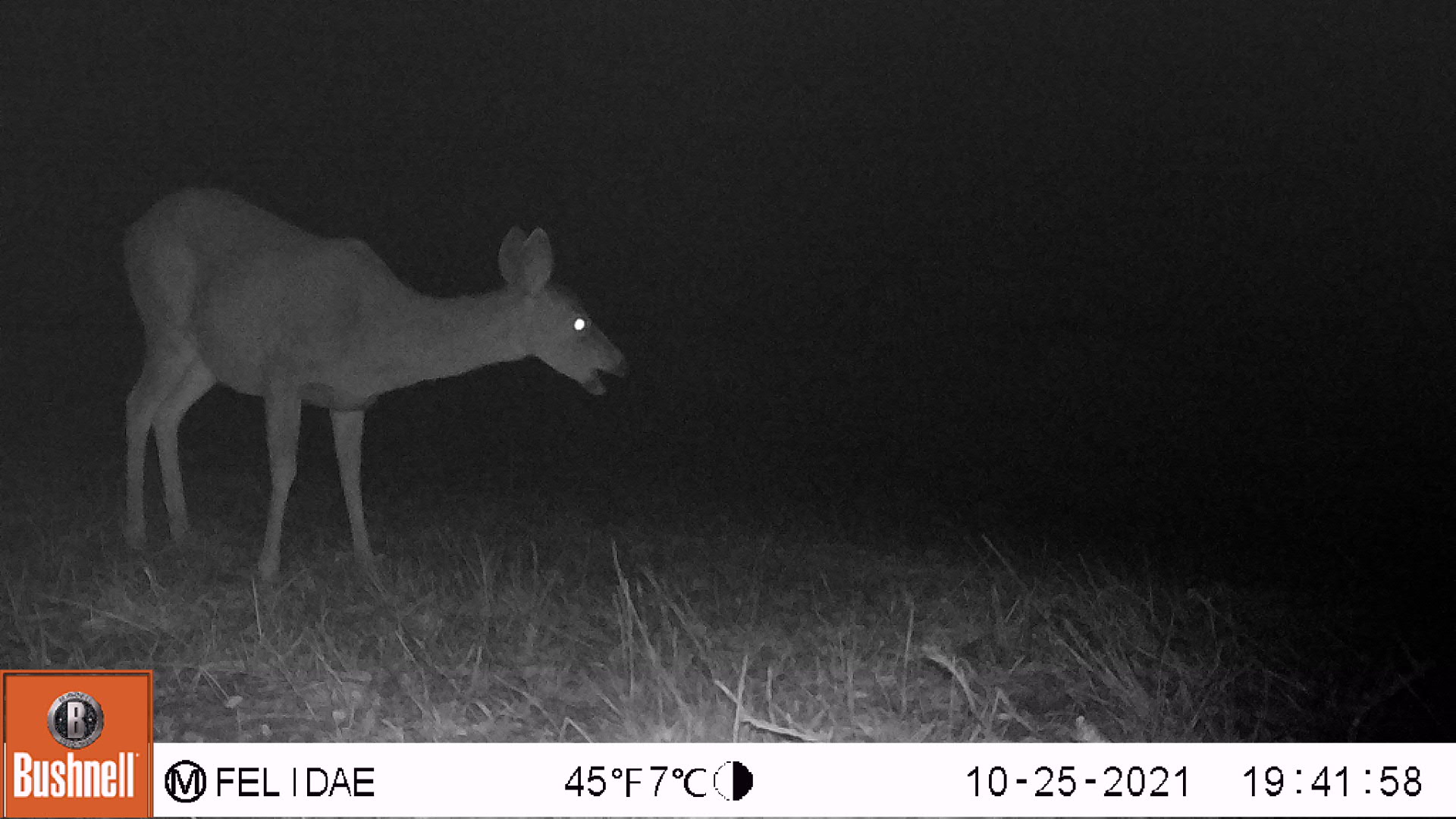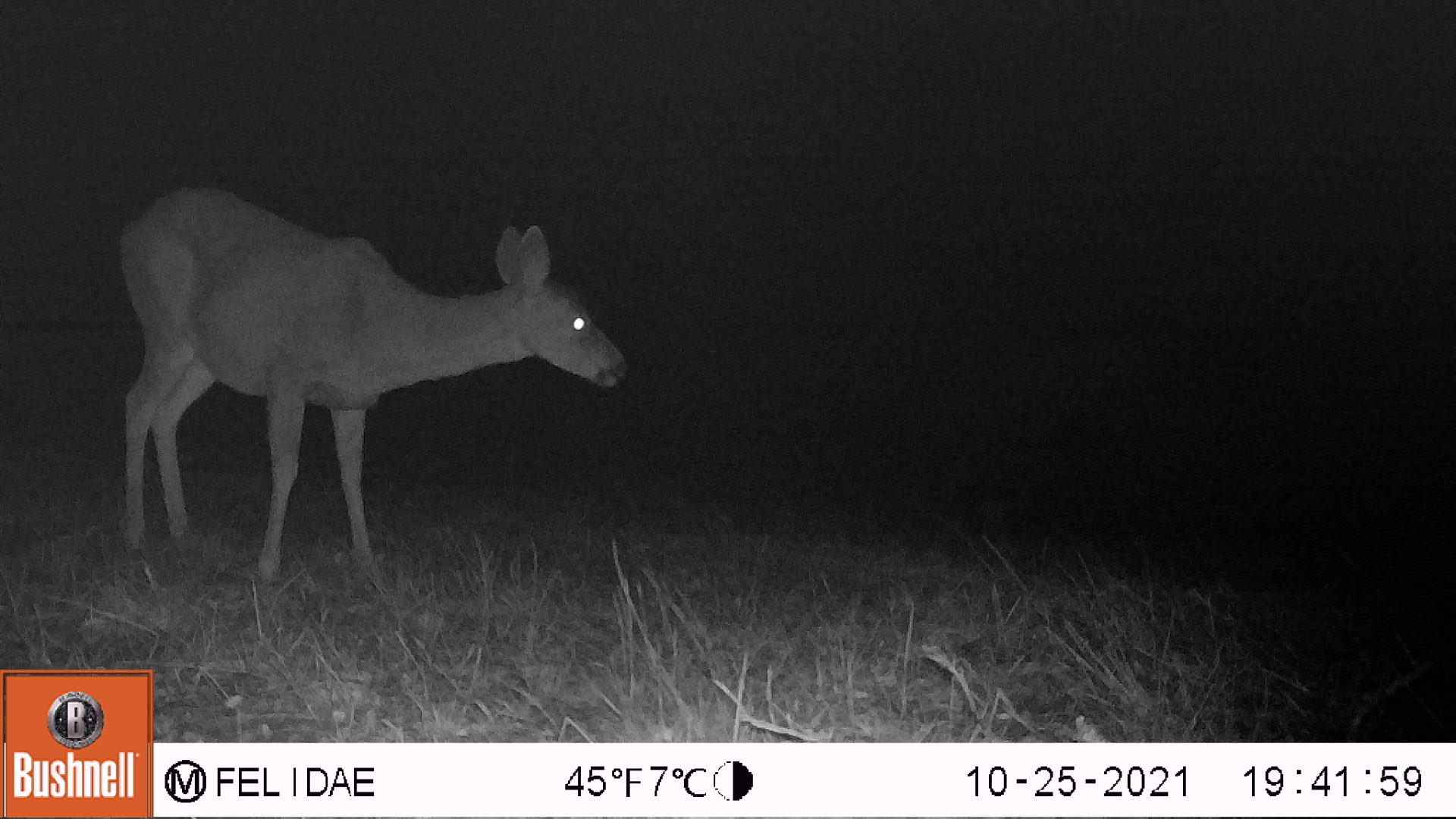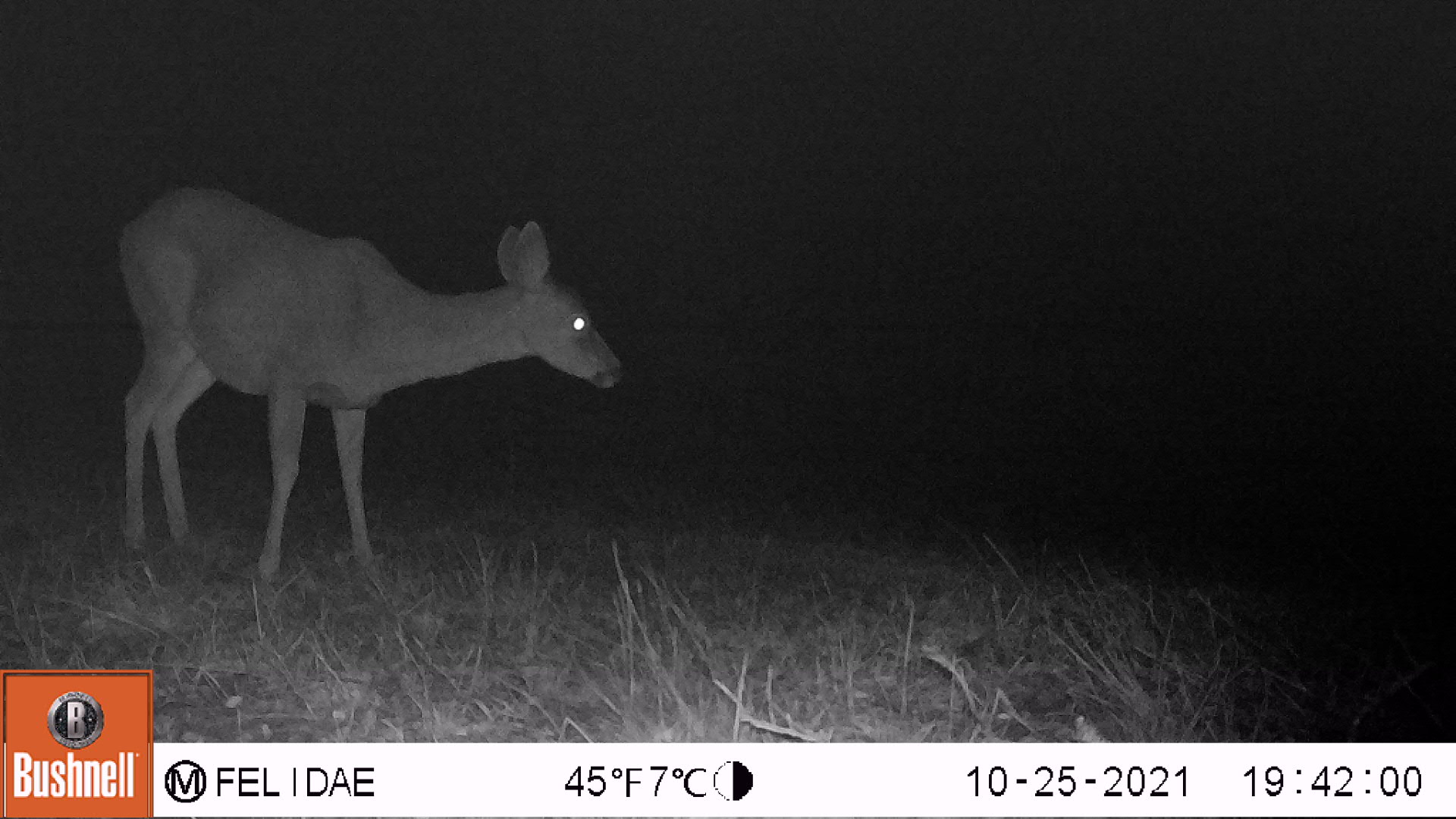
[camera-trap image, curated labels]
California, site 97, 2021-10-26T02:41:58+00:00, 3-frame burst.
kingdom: Animalia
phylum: Chordata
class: Mammalia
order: Artiodactyla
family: Cervidae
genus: Odocoileus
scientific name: Odocoileus hemionus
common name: mule deer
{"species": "mule deer (Odocoileus hemionus)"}